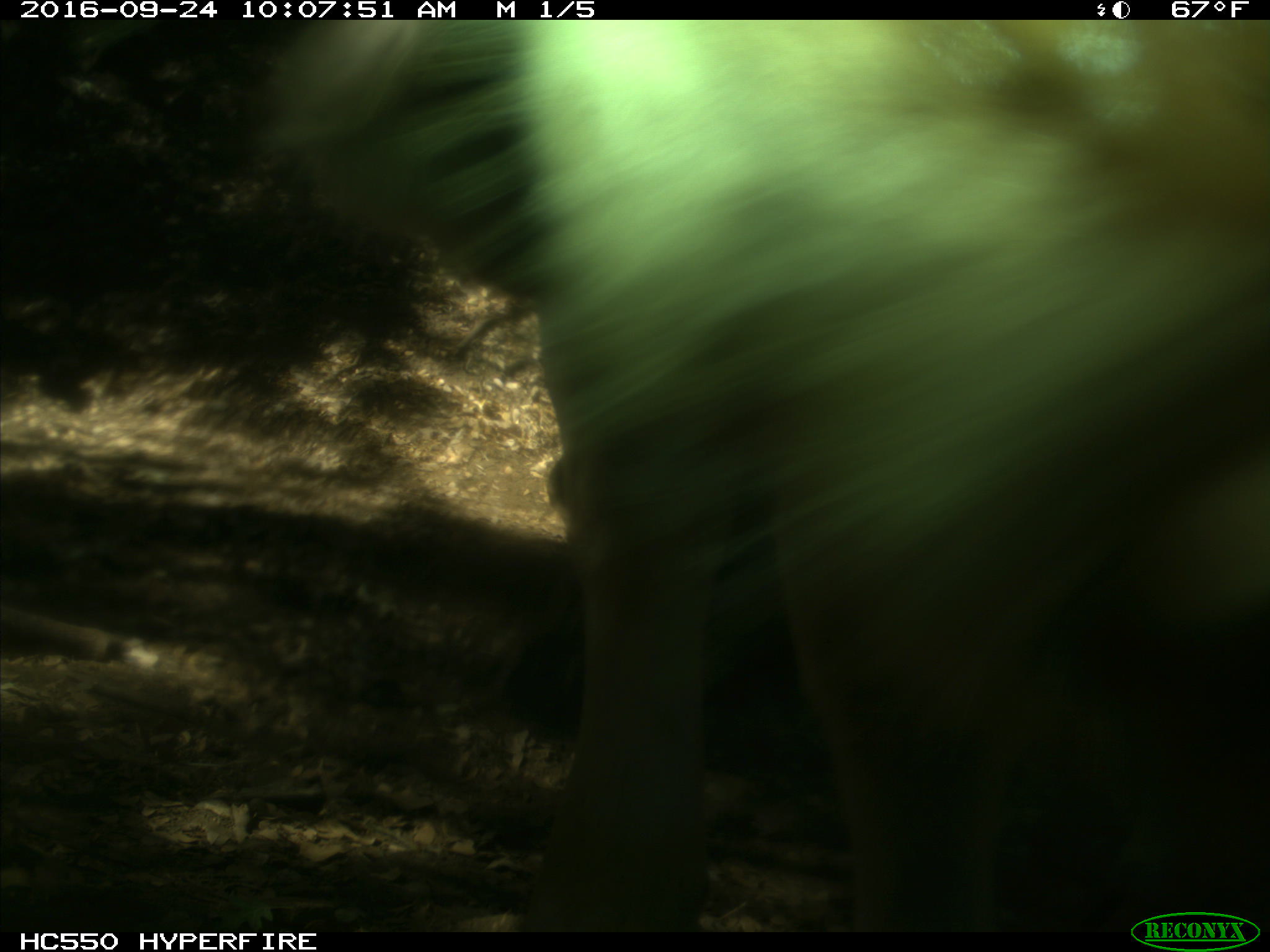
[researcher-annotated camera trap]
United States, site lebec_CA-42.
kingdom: Animalia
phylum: Chordata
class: Mammalia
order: Artiodactyla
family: Bovidae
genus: Bos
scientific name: Bos taurus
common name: domestic cow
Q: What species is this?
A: Bos taurus (domestic cow).